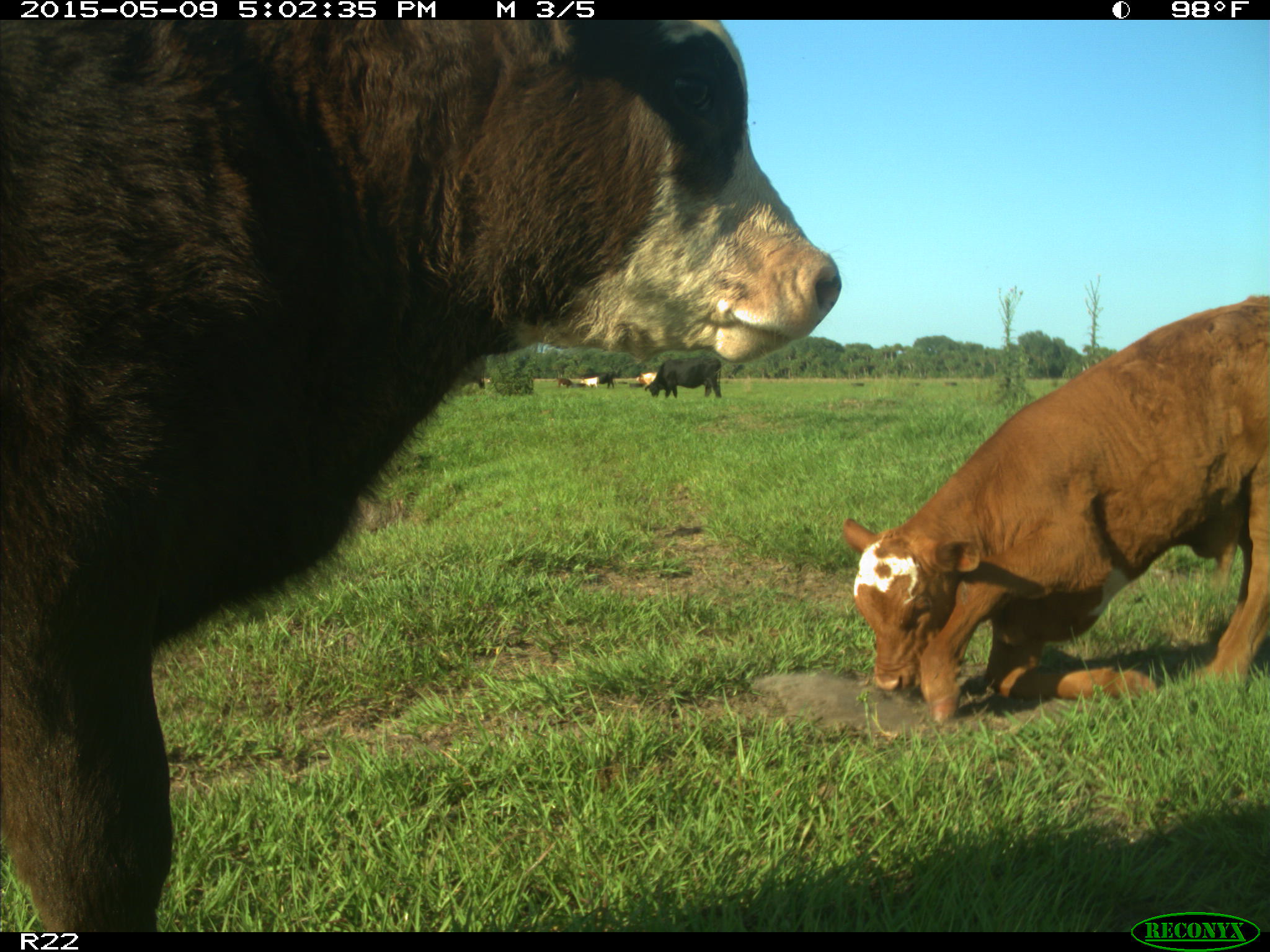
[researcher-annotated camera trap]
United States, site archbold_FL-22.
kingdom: Animalia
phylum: Chordata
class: Mammalia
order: Artiodactyla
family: Bovidae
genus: Bos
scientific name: Bos taurus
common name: domestic cow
Bos taurus (domestic cow).